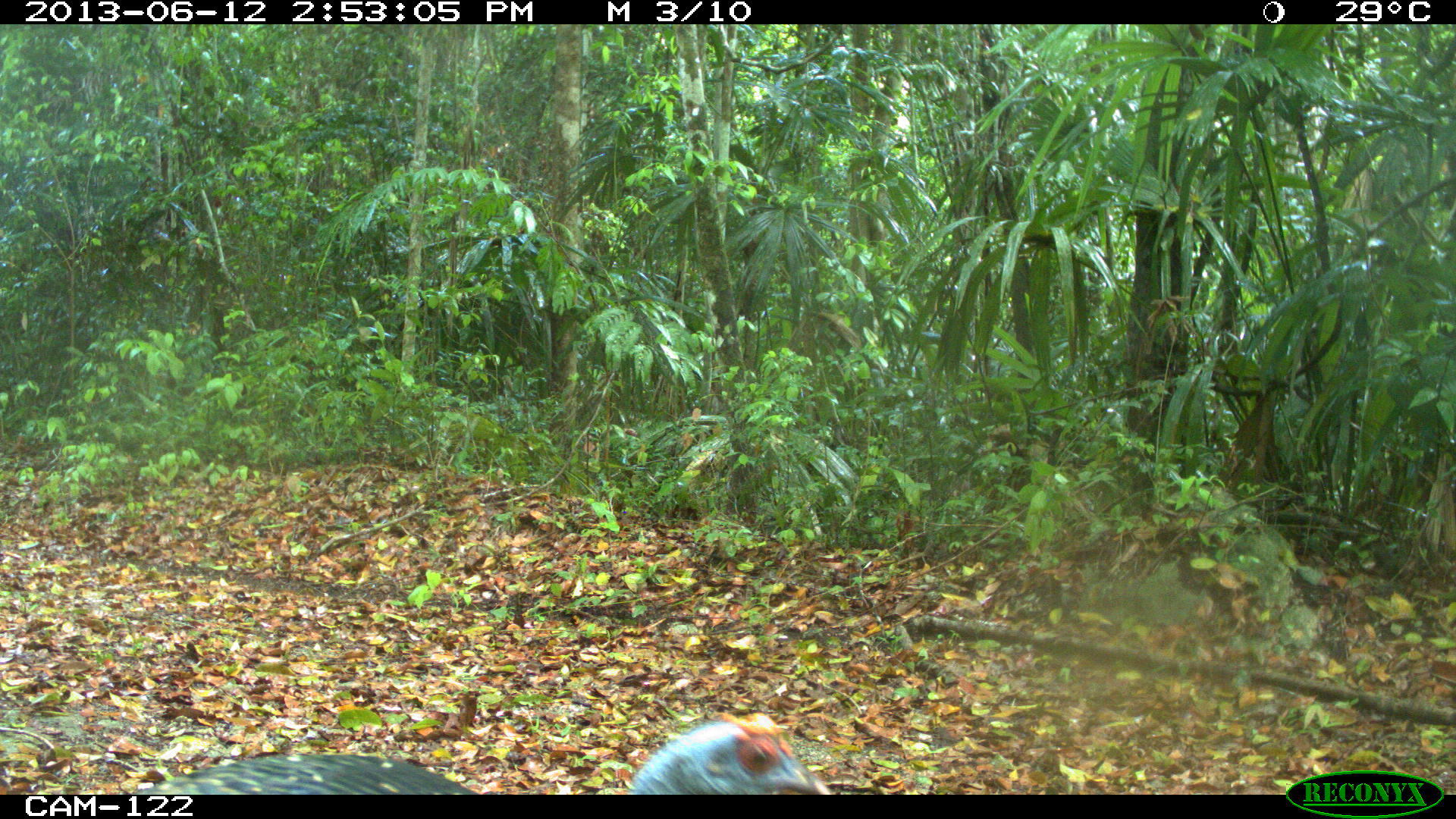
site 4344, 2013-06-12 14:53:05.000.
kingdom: Animalia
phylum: Chordata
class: Aves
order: Galliformes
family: Phasianidae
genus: Meleagris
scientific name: Meleagris ocellata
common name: ocellated turkey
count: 1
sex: female